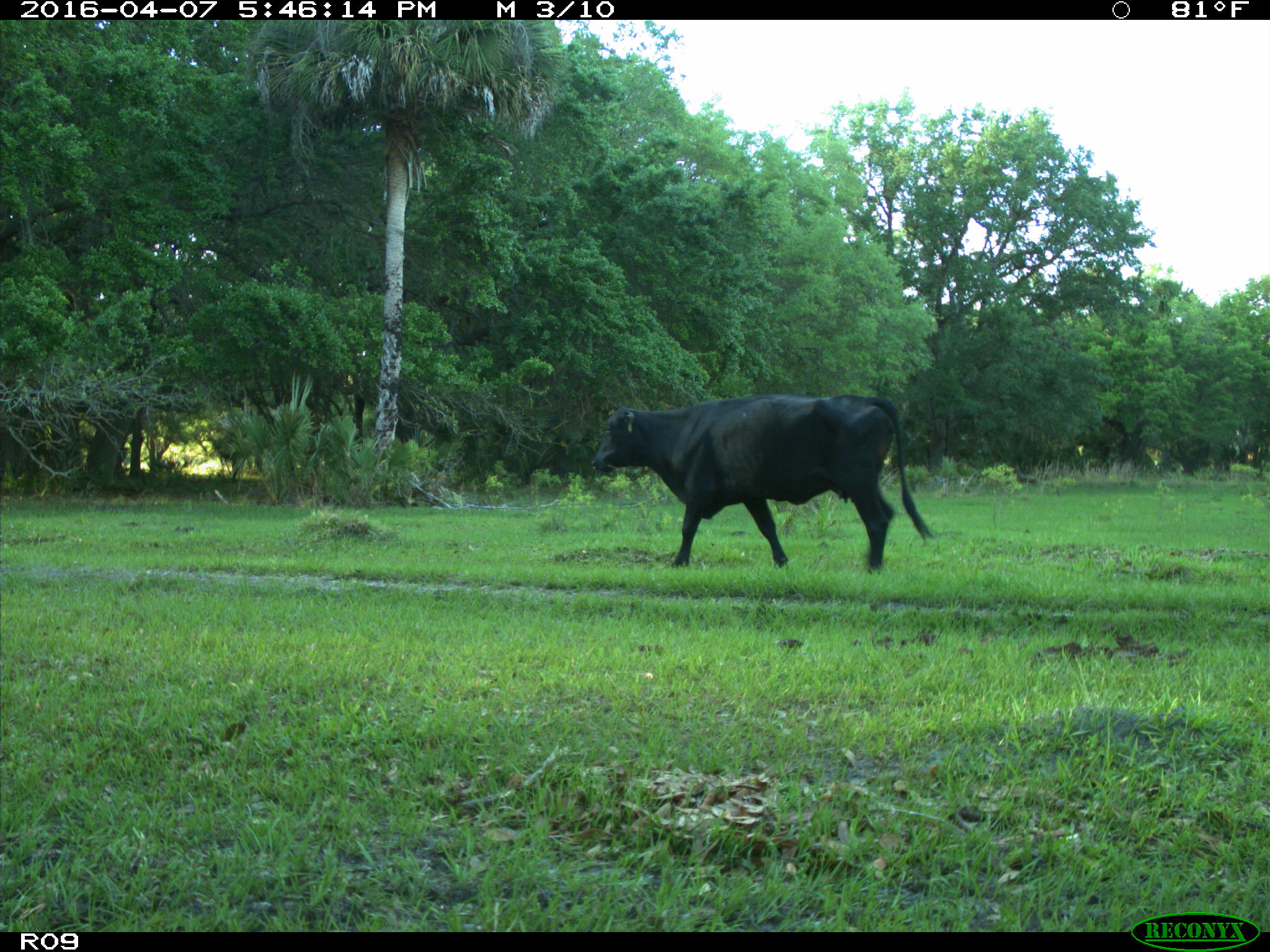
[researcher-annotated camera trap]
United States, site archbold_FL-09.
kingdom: Animalia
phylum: Chordata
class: Mammalia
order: Artiodactyla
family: Bovidae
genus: Bos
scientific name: Bos taurus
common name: domestic cow